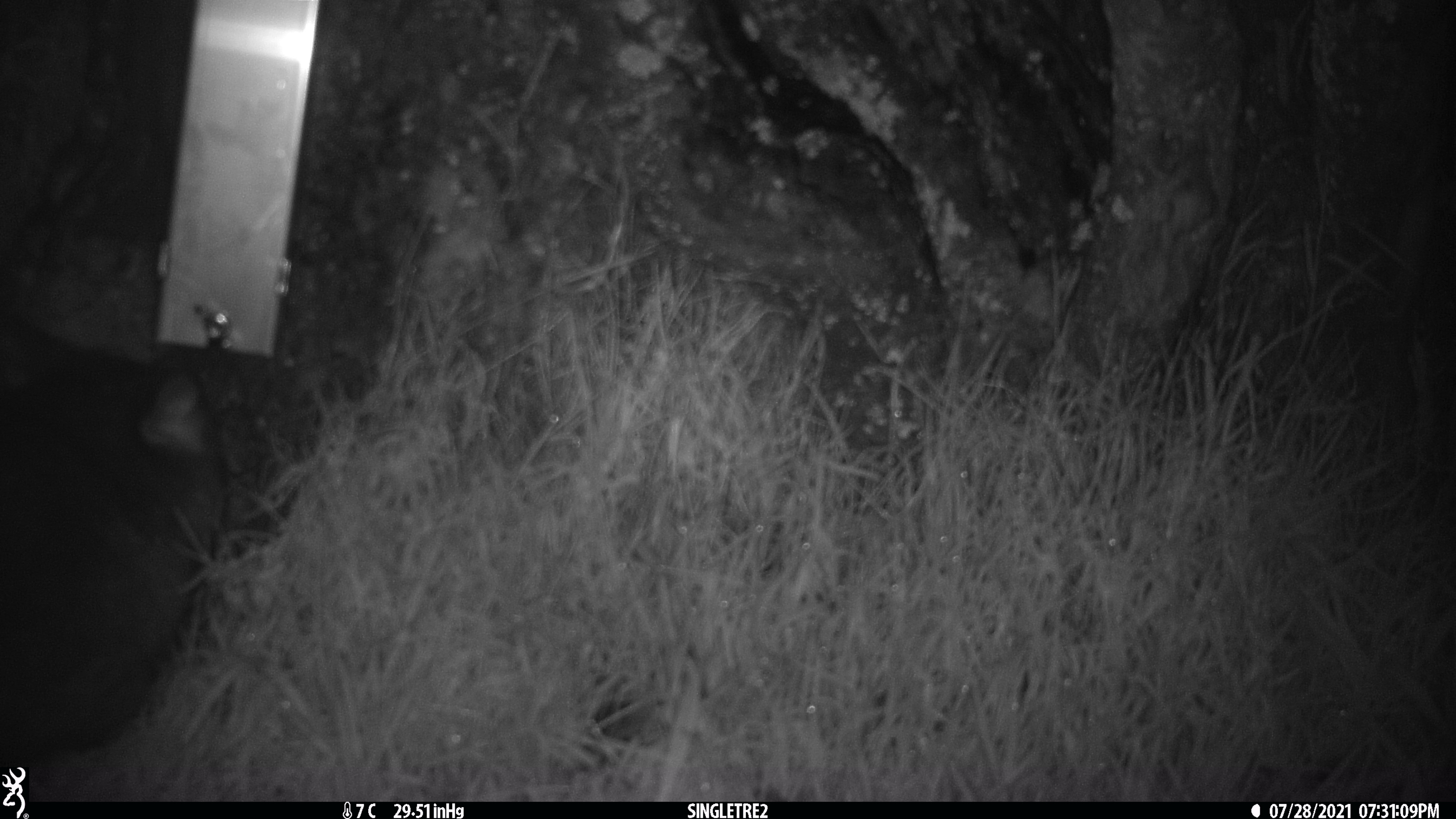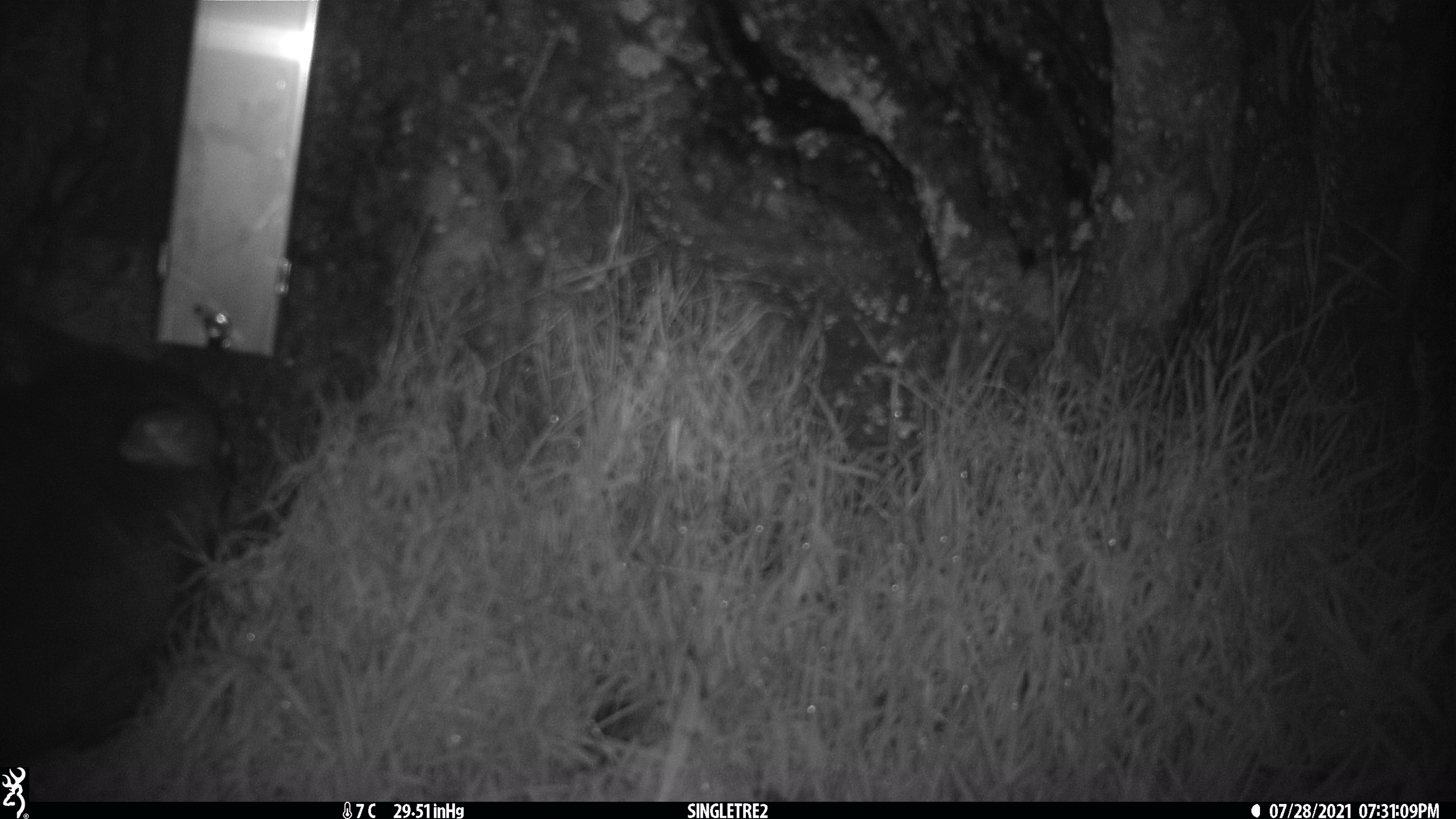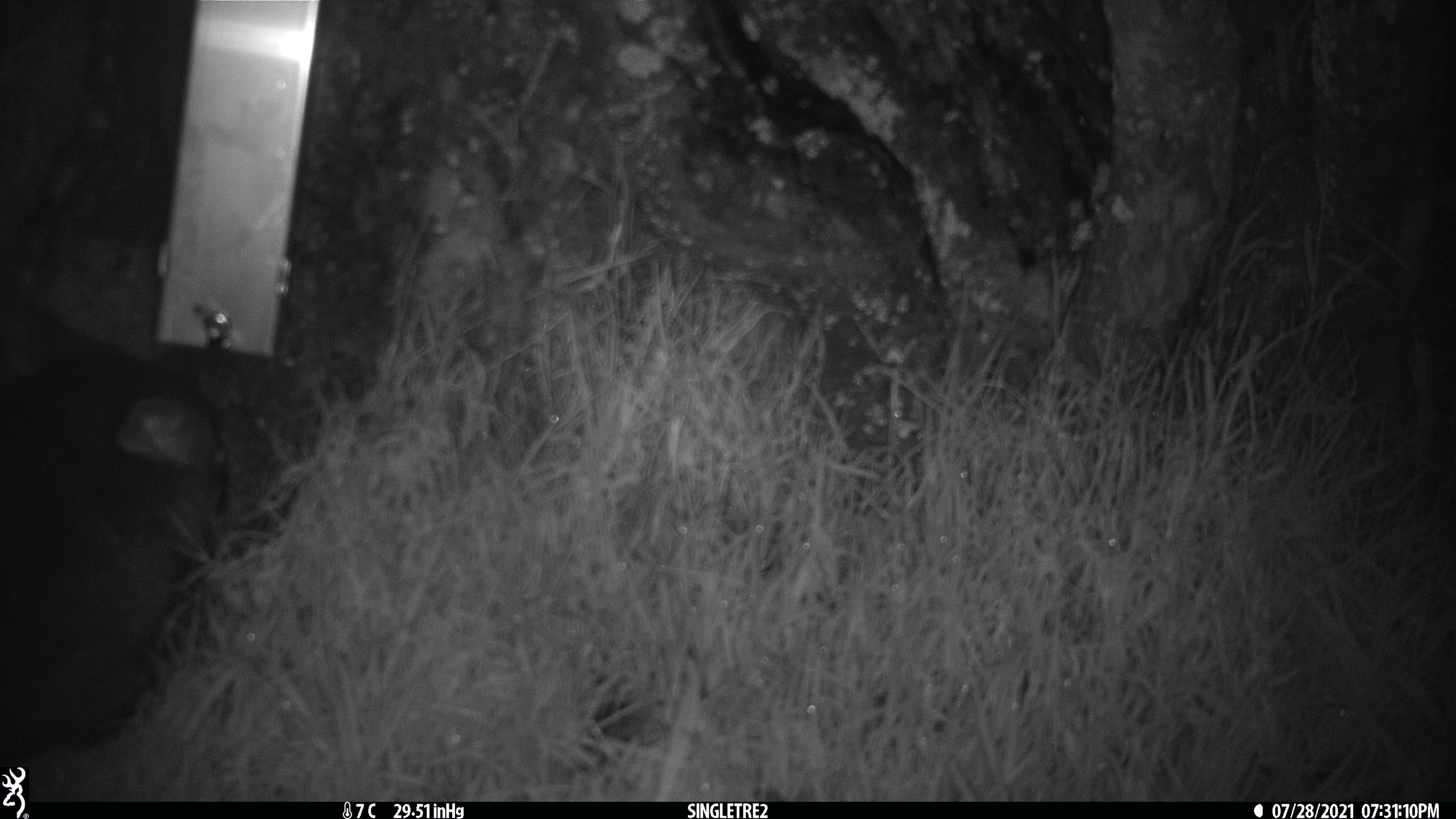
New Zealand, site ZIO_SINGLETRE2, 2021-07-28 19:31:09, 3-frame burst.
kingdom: Animalia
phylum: Chordata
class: Mammalia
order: Diprotodontia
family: Phalangeridae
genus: Trichosurus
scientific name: Trichosurus vulpecula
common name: common brushtail possum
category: possum